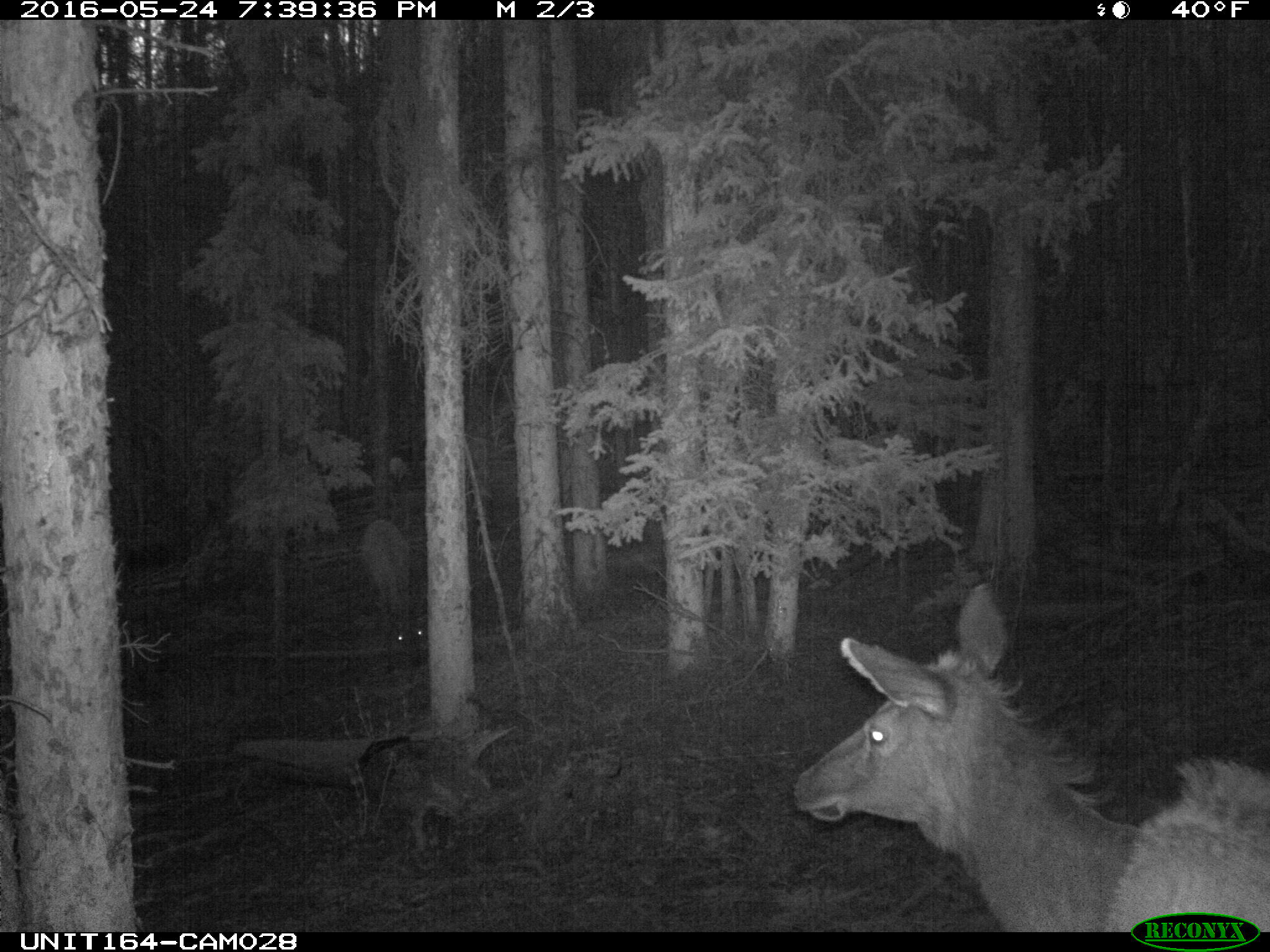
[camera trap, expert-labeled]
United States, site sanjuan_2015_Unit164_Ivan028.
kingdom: Animalia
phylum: Chordata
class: Mammalia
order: Artiodactyla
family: Cervidae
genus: Cervus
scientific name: Cervus elaphus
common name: red deer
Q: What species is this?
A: Cervus elaphus (red deer).